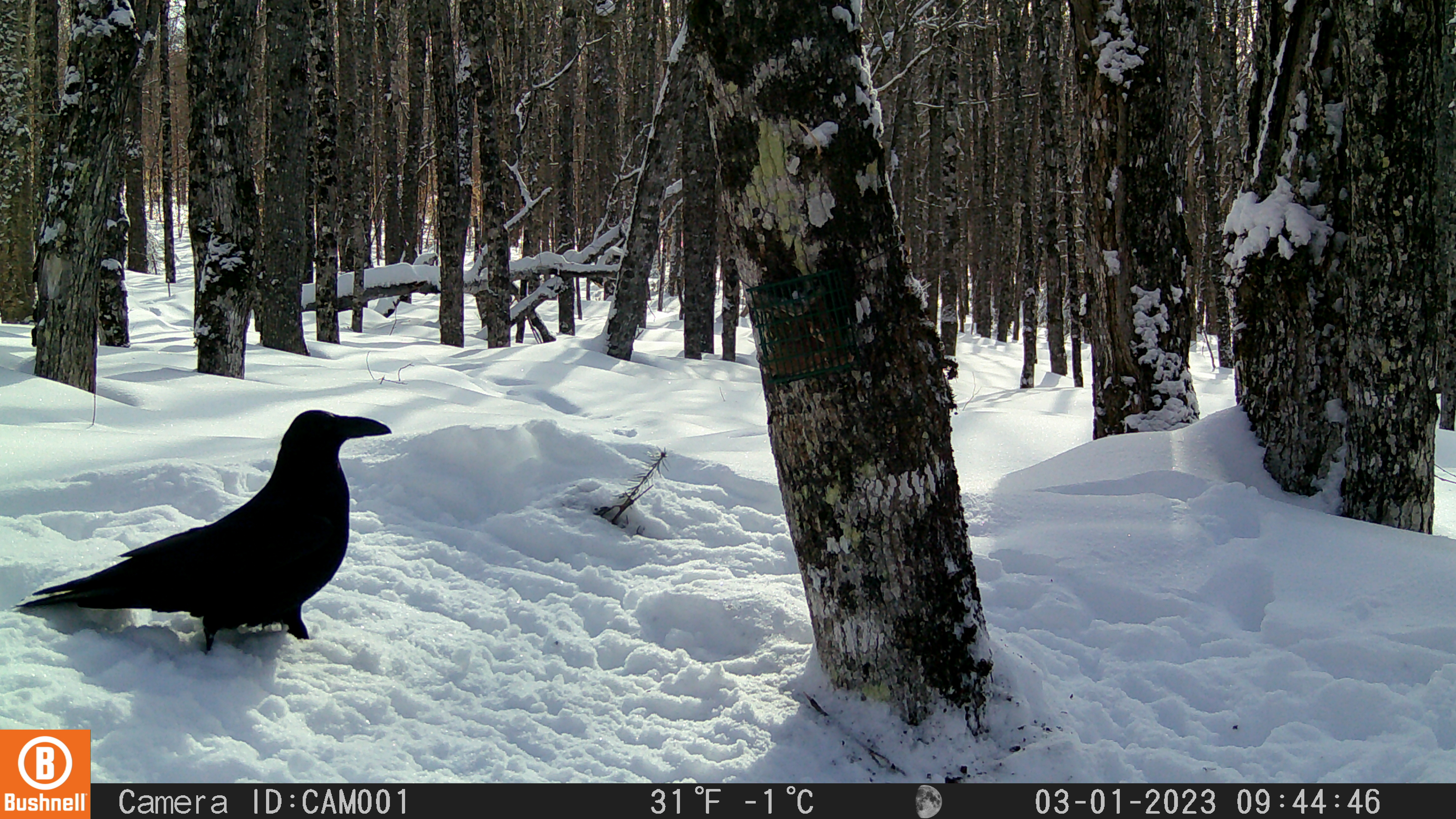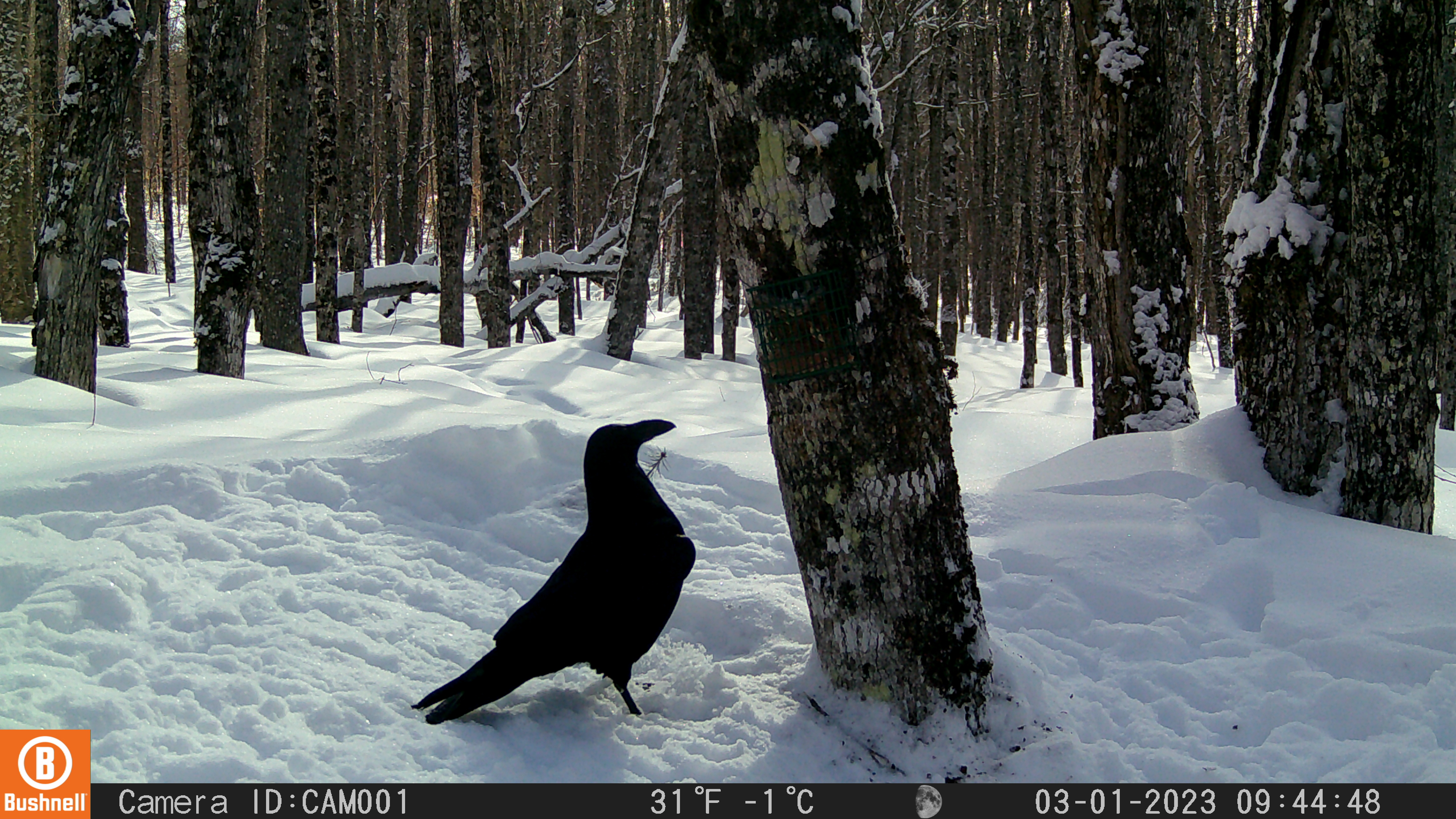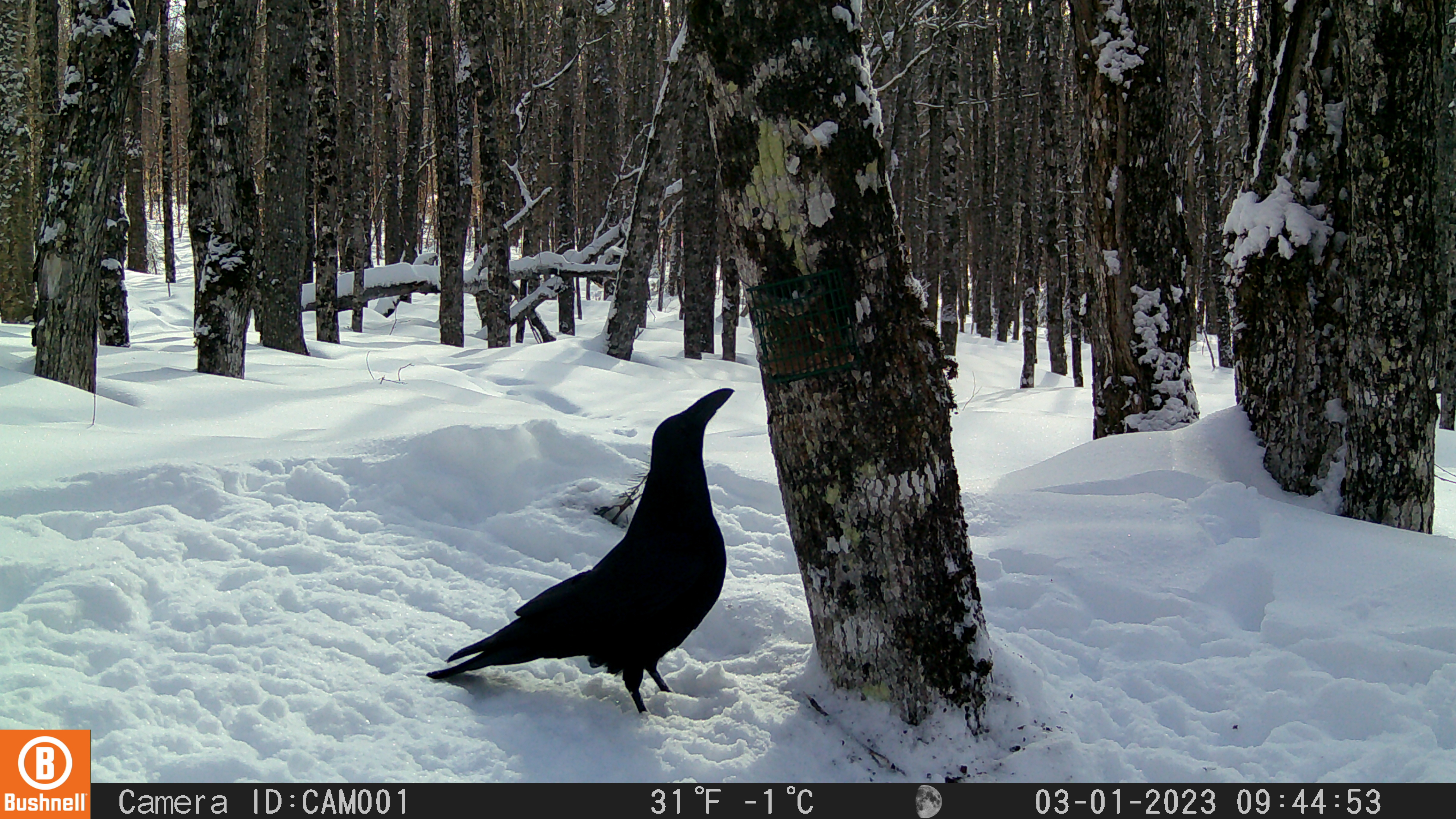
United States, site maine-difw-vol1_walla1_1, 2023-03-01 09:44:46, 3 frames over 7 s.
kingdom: Animalia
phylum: Chordata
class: Aves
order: Passeriformes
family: Corvidae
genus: Corvus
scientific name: Corvus corax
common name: common raven